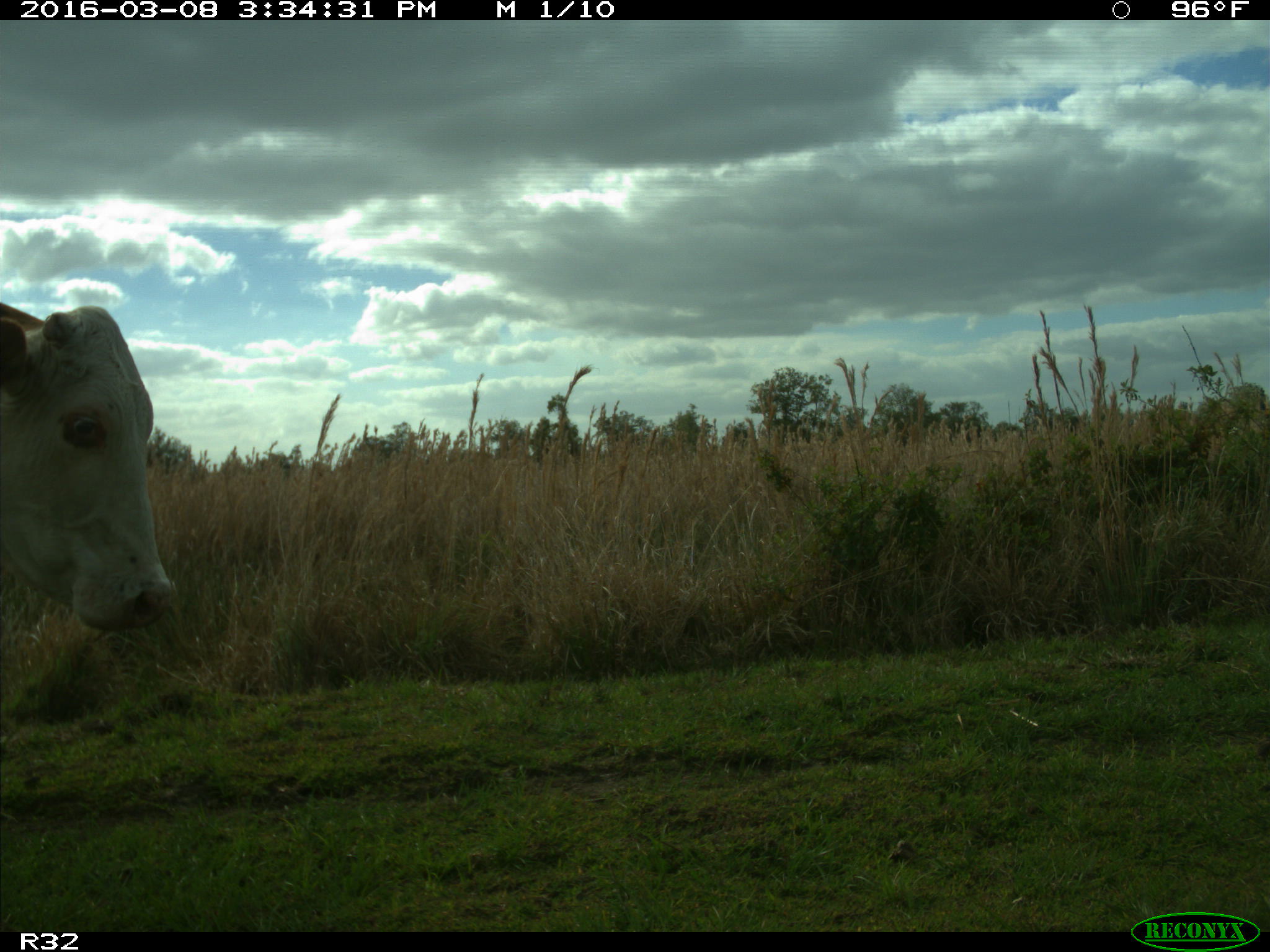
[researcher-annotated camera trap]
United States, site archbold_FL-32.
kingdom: Animalia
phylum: Chordata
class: Mammalia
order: Artiodactyla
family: Bovidae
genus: Bos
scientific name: Bos taurus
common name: domestic cow